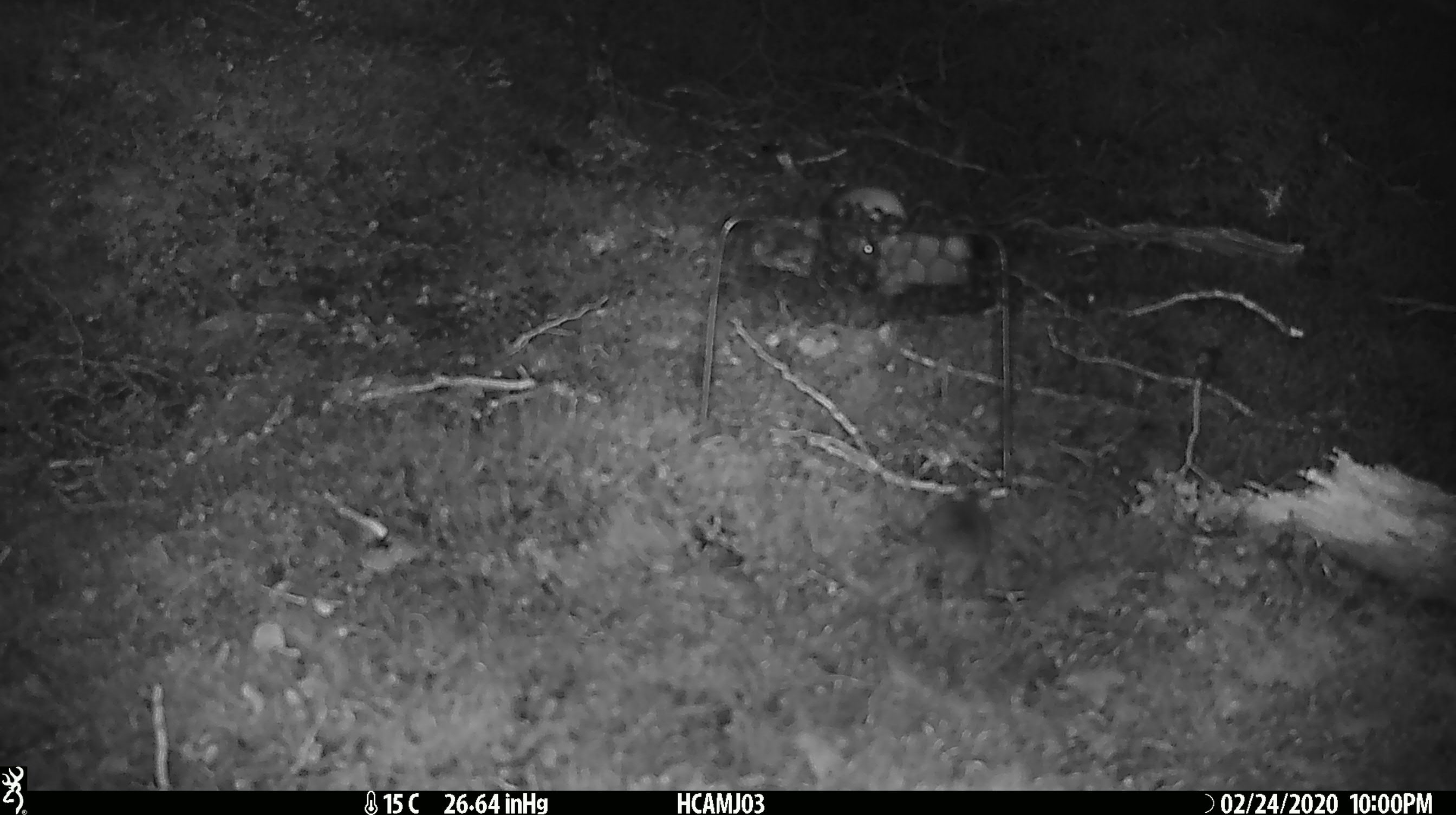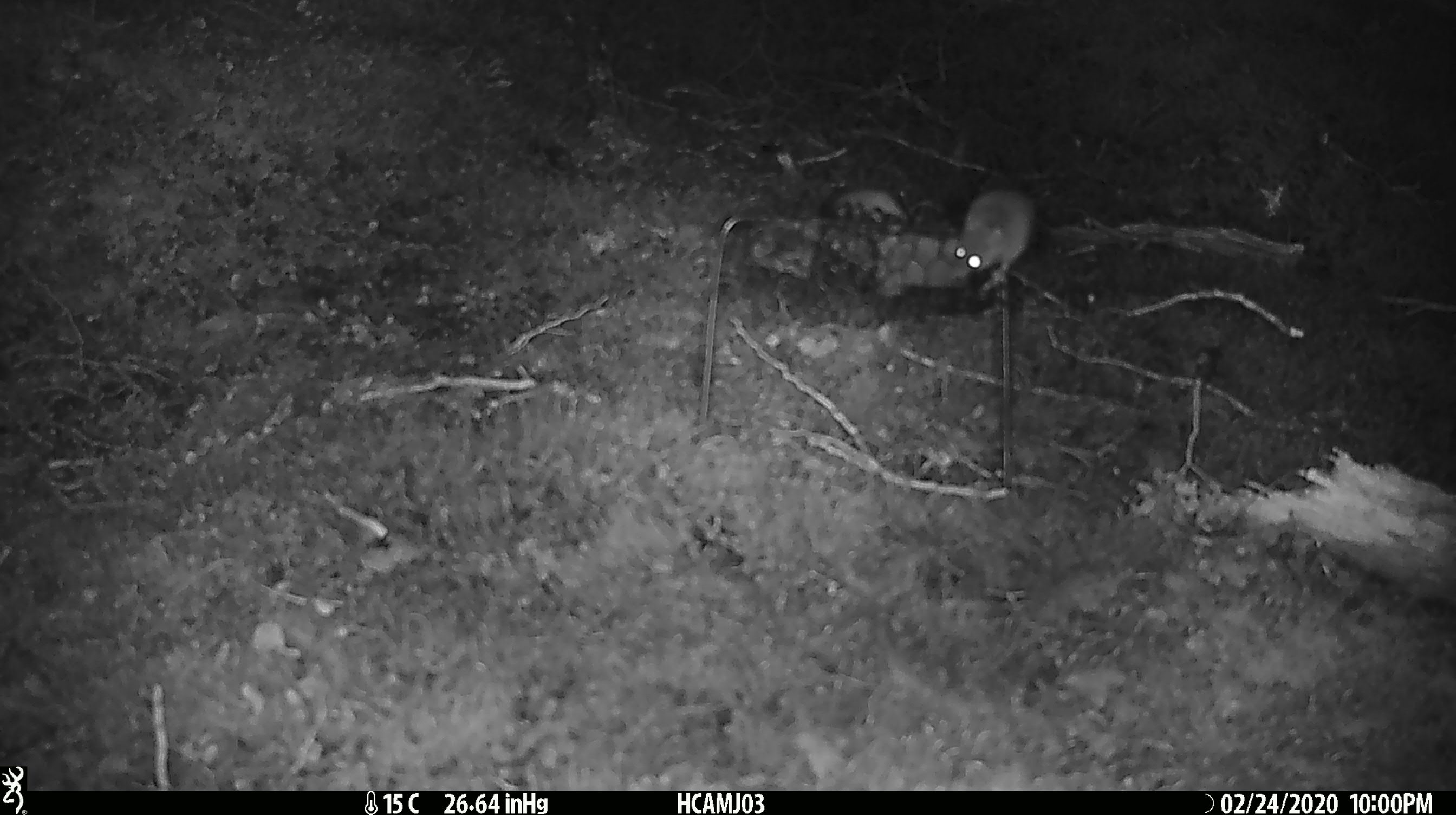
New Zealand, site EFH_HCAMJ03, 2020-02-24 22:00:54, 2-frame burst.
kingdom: Animalia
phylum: Chordata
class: Mammalia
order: Rodentia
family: Muridae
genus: Mus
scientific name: Mus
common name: mouse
Mouse (Mus).